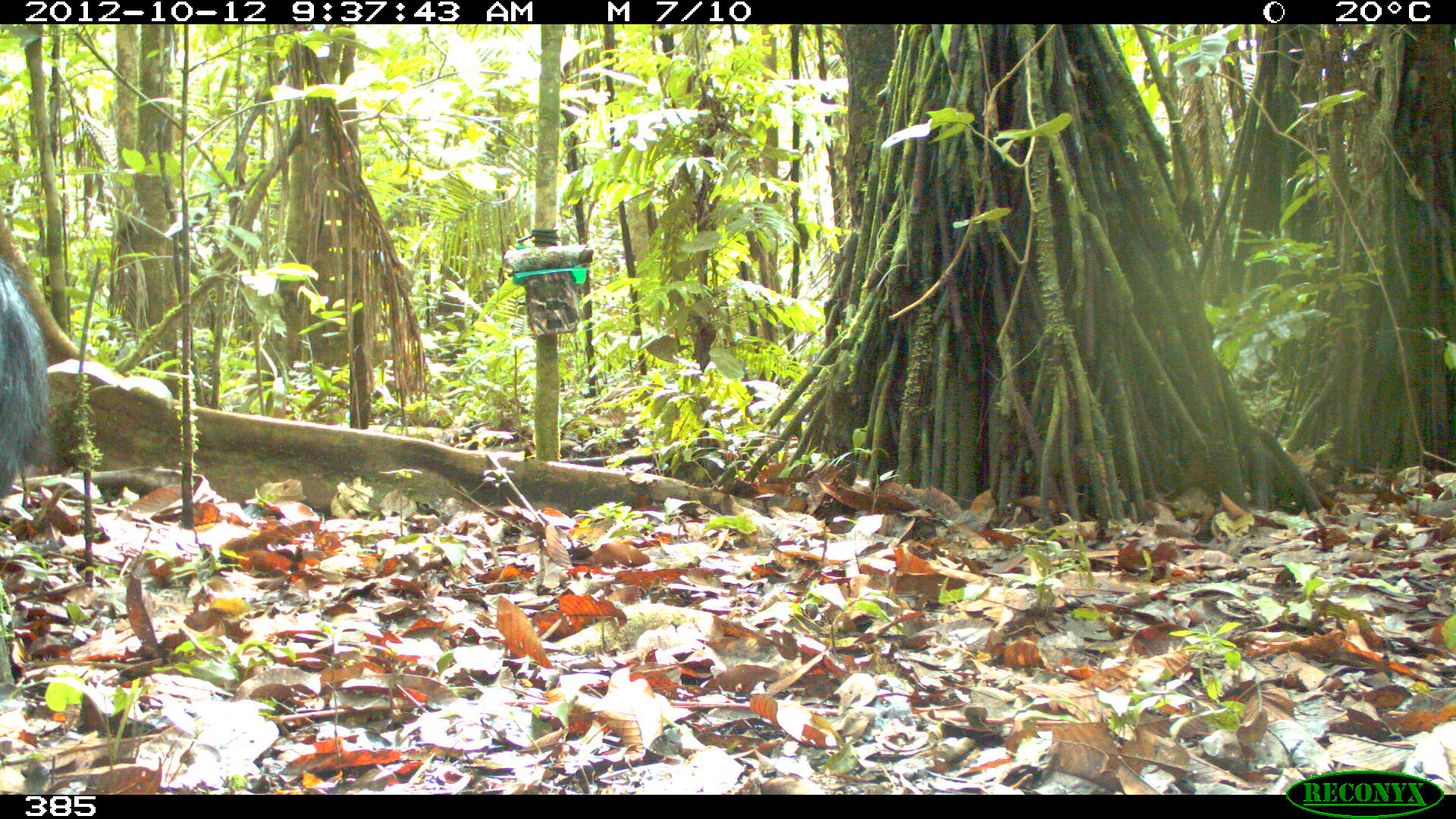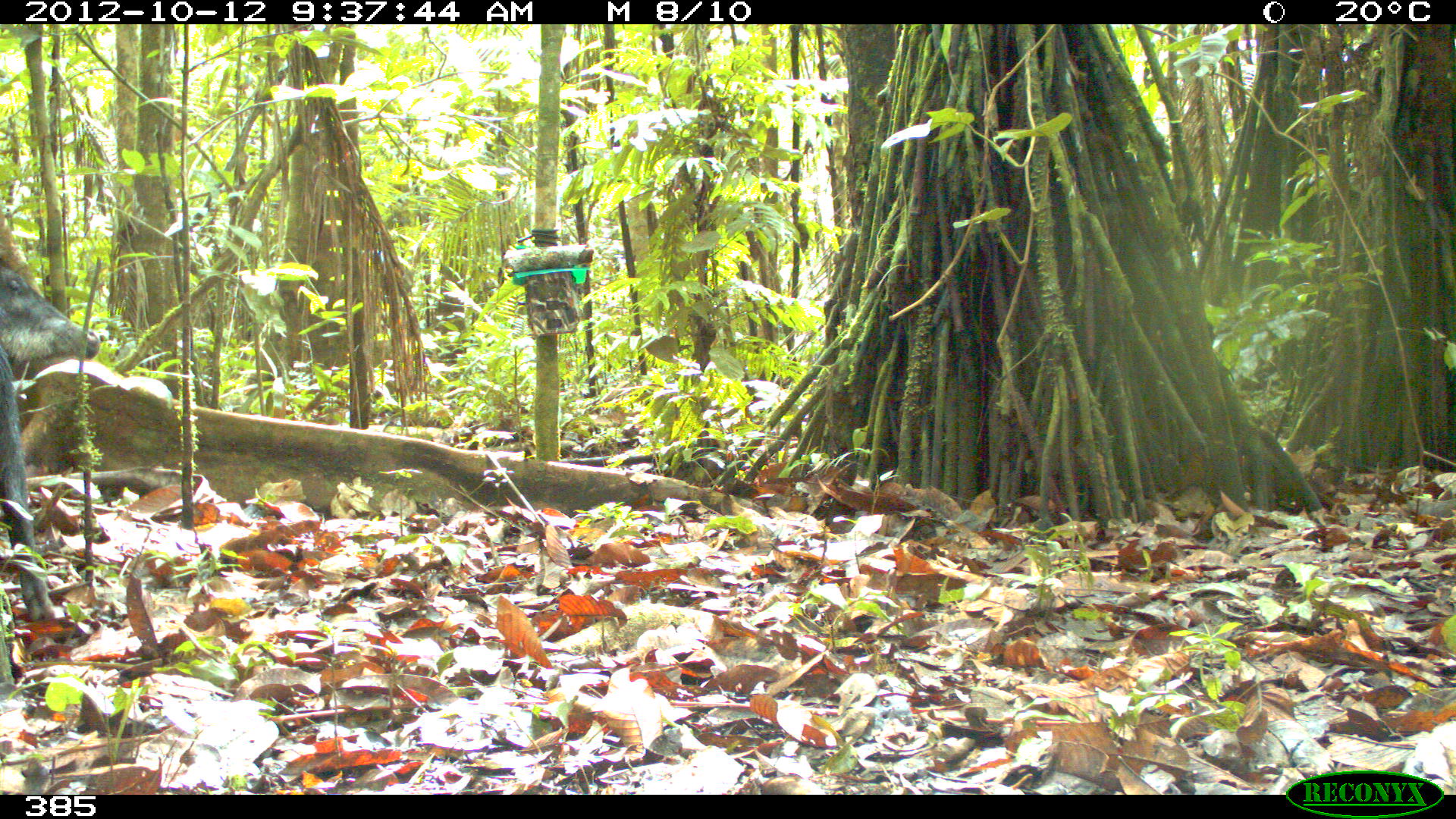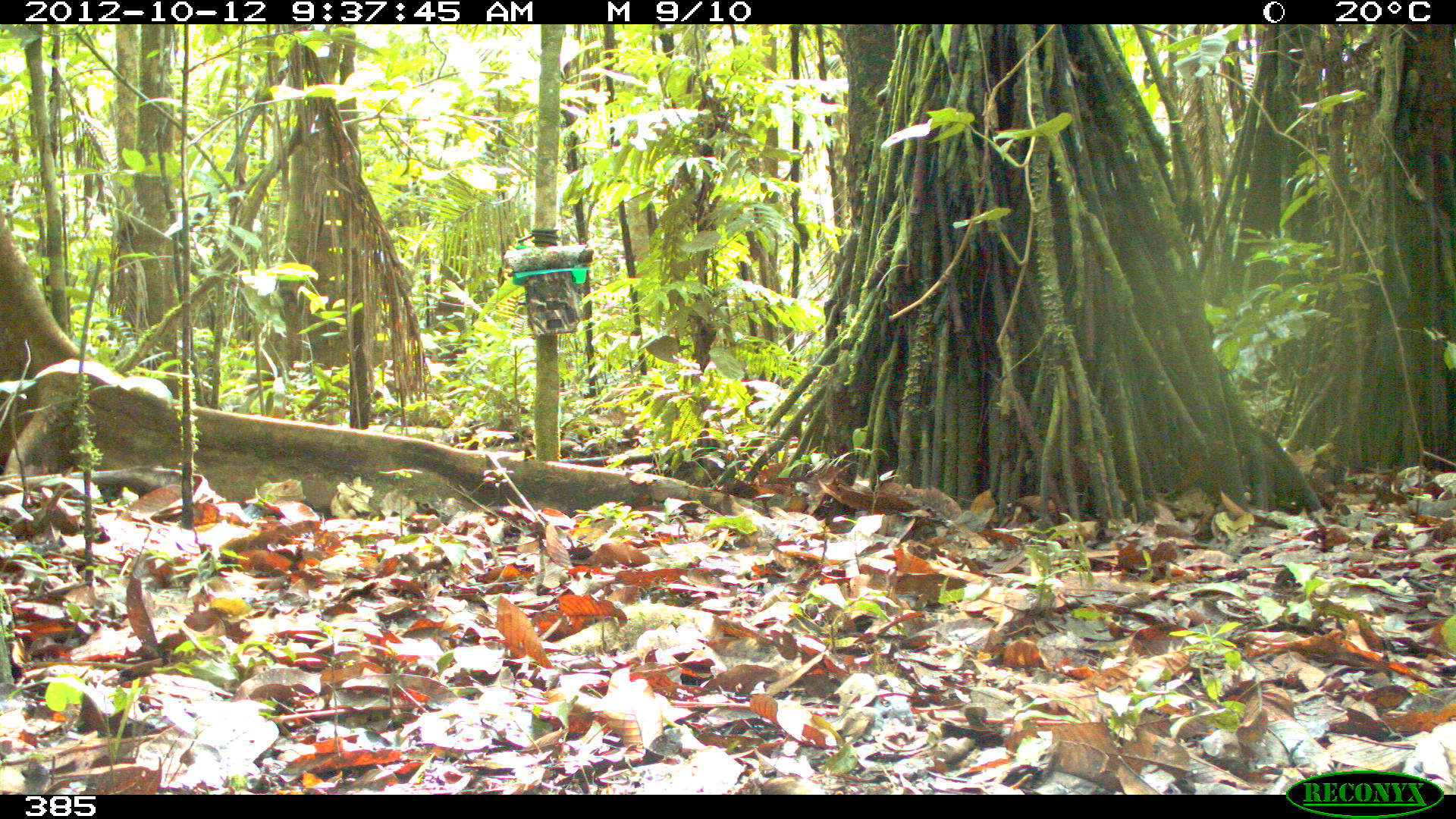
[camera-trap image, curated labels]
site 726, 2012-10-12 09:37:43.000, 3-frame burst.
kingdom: Animalia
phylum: Chordata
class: Mammalia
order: Artiodactyla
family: Tayassuidae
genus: Tayassu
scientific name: Tayassu pecari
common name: white-lipped peccary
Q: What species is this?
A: Tayassu pecari (white-lipped peccary).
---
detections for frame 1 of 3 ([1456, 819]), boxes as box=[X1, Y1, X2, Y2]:
tayassu pecari: box=[0, 253, 52, 522]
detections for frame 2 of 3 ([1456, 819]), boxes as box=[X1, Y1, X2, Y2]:
tayassu pecari: box=[0, 256, 101, 625]